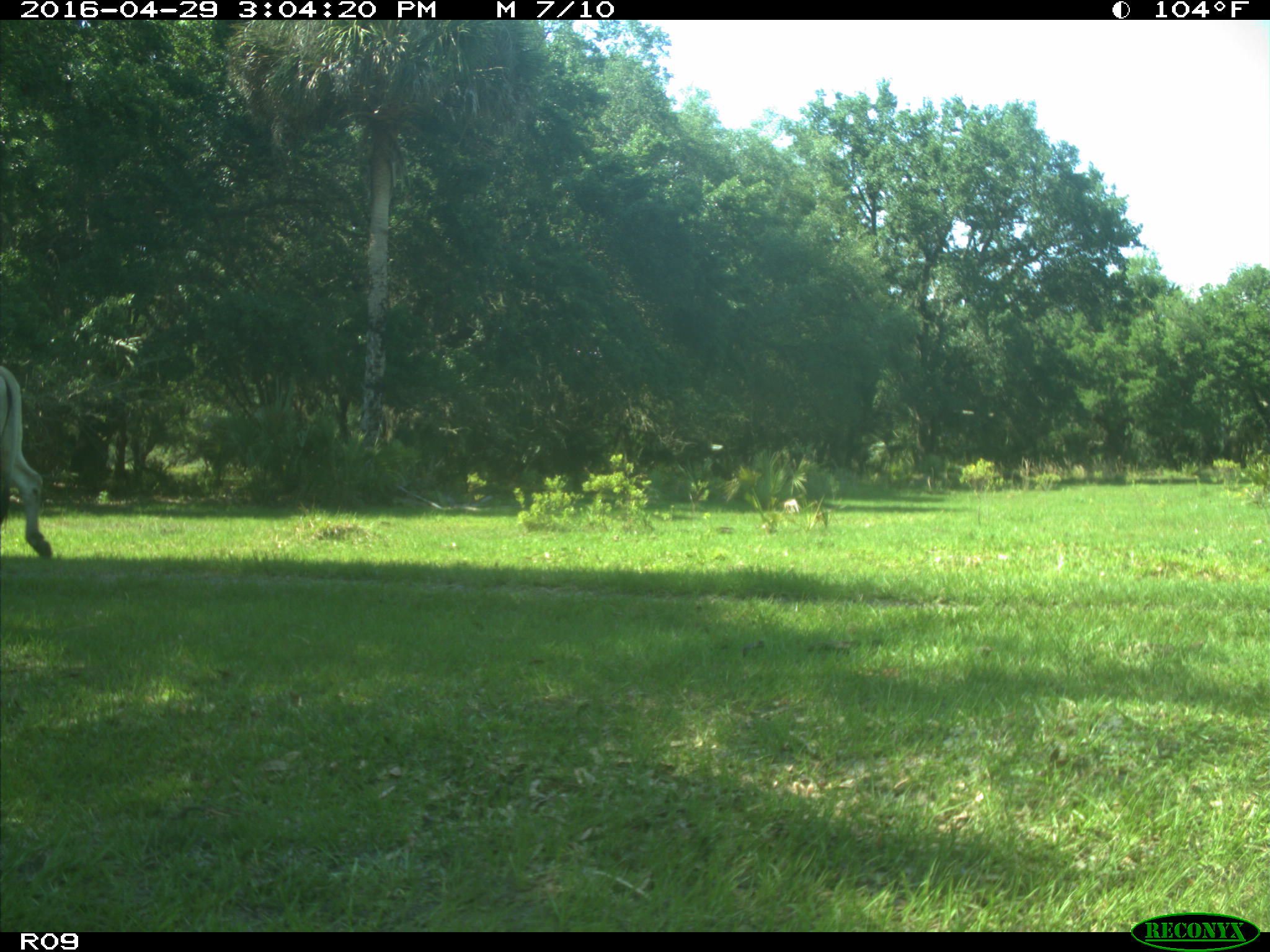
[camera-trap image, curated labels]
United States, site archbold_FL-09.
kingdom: Animalia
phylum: Chordata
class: Mammalia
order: Artiodactyla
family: Bovidae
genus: Bos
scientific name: Bos taurus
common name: domestic cow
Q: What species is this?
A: Bos taurus (domestic cow).